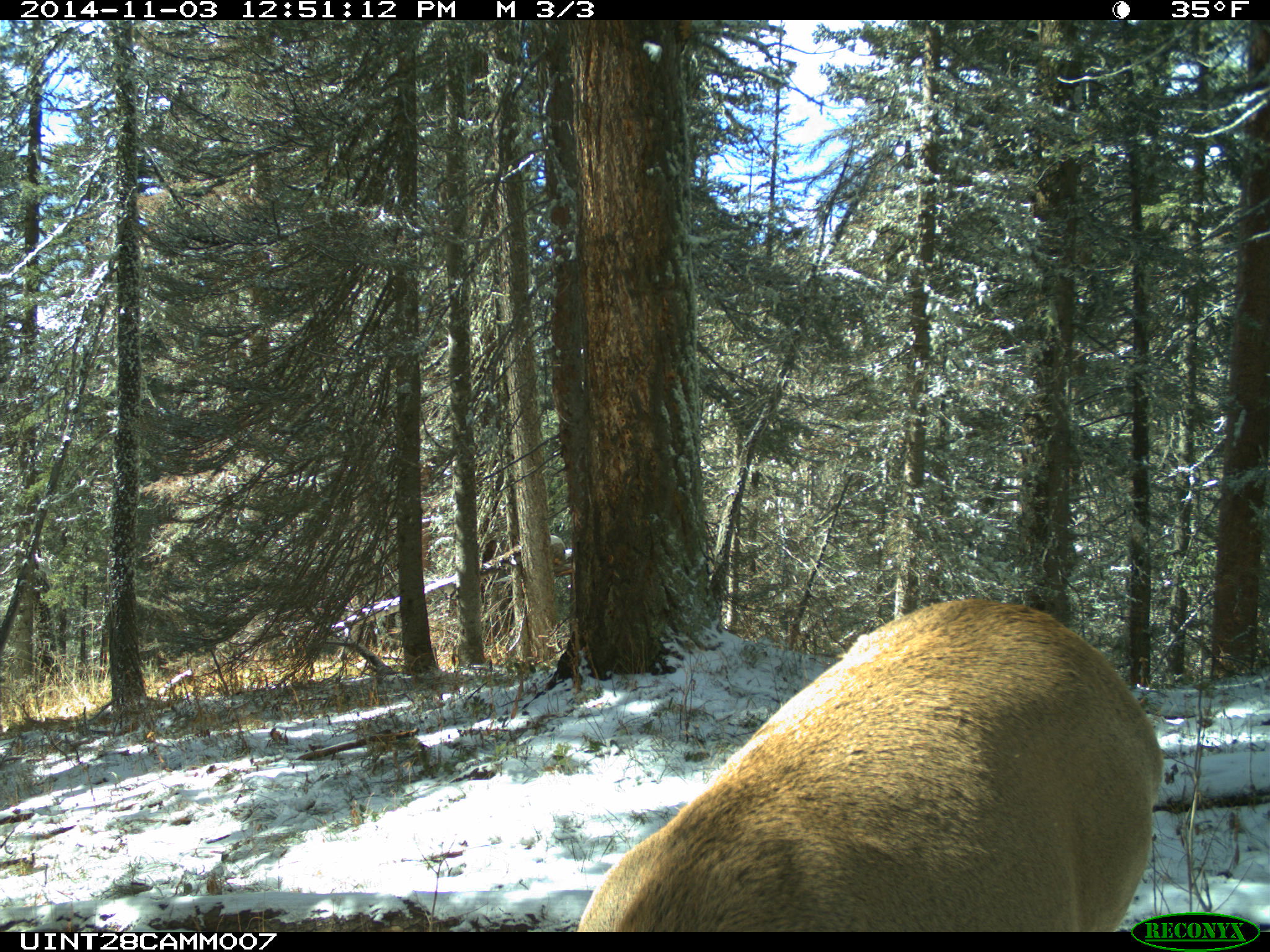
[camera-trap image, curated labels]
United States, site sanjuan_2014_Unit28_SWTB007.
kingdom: Animalia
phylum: Chordata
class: Mammalia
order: Artiodactyla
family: Cervidae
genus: Cervus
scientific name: Cervus elaphus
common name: red deer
Cervus elaphus (red deer).